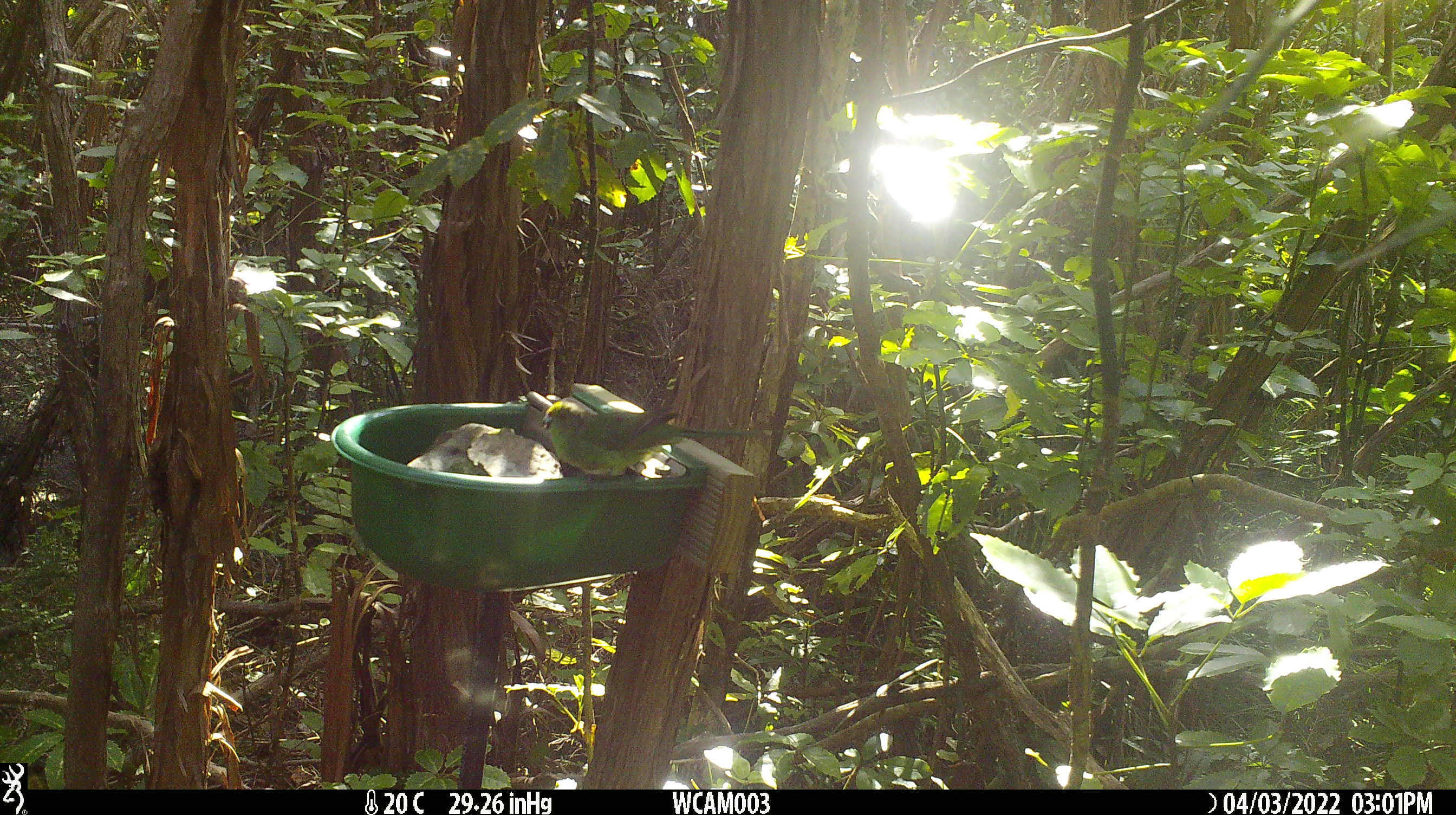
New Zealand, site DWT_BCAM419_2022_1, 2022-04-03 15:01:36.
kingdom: Animalia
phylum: Chordata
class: Aves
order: Psittaciformes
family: Psittaculidae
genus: Cyanoramphus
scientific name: Cyanoramphus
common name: parakeet